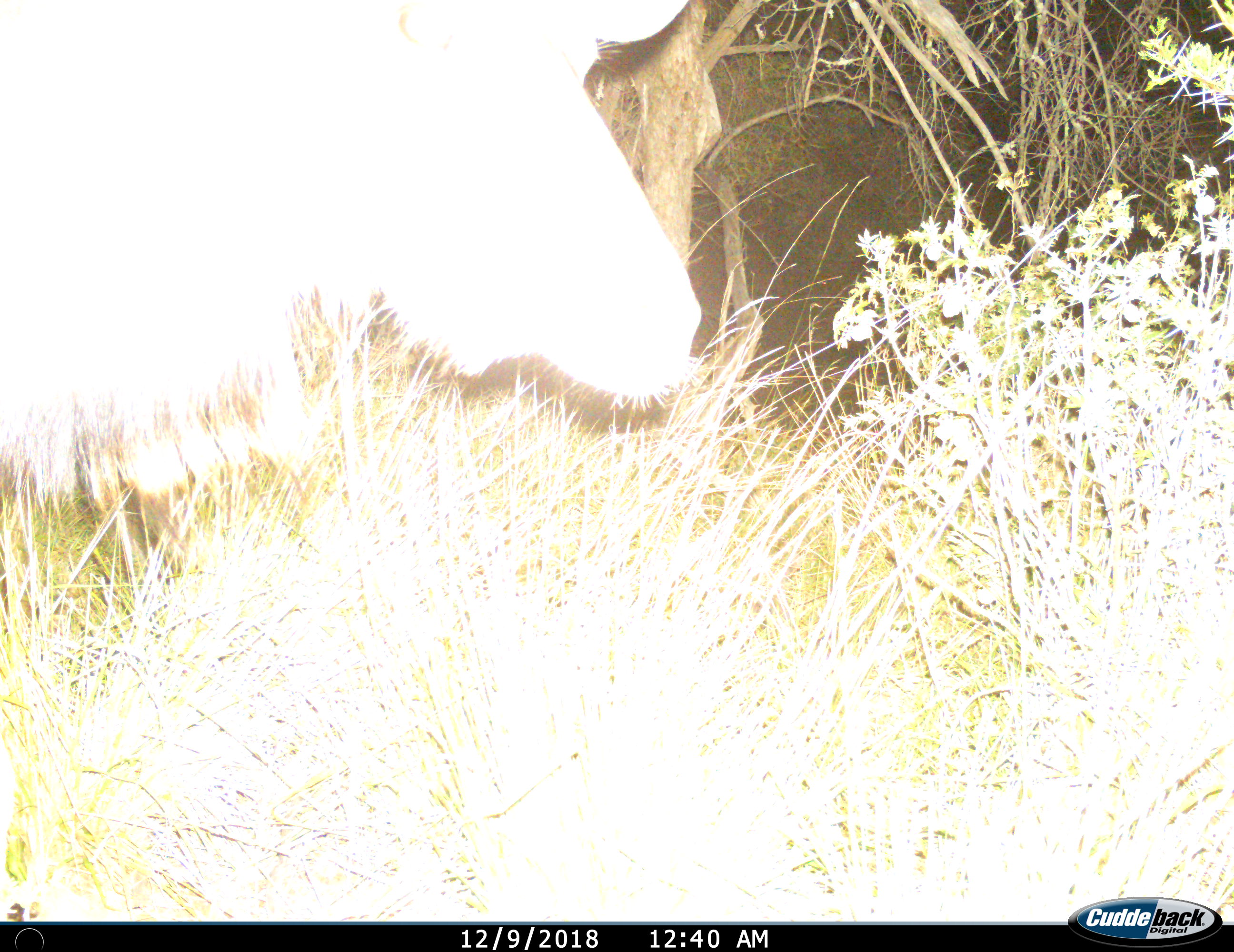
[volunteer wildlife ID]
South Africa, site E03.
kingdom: Animalia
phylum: Chordata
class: Mammalia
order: Artiodactyla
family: Bovidae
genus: Tragelaphus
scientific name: Tragelaphus strepsiceros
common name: greater kudu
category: kudu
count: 1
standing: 57%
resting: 0%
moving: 43%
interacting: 0%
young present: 0%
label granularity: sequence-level